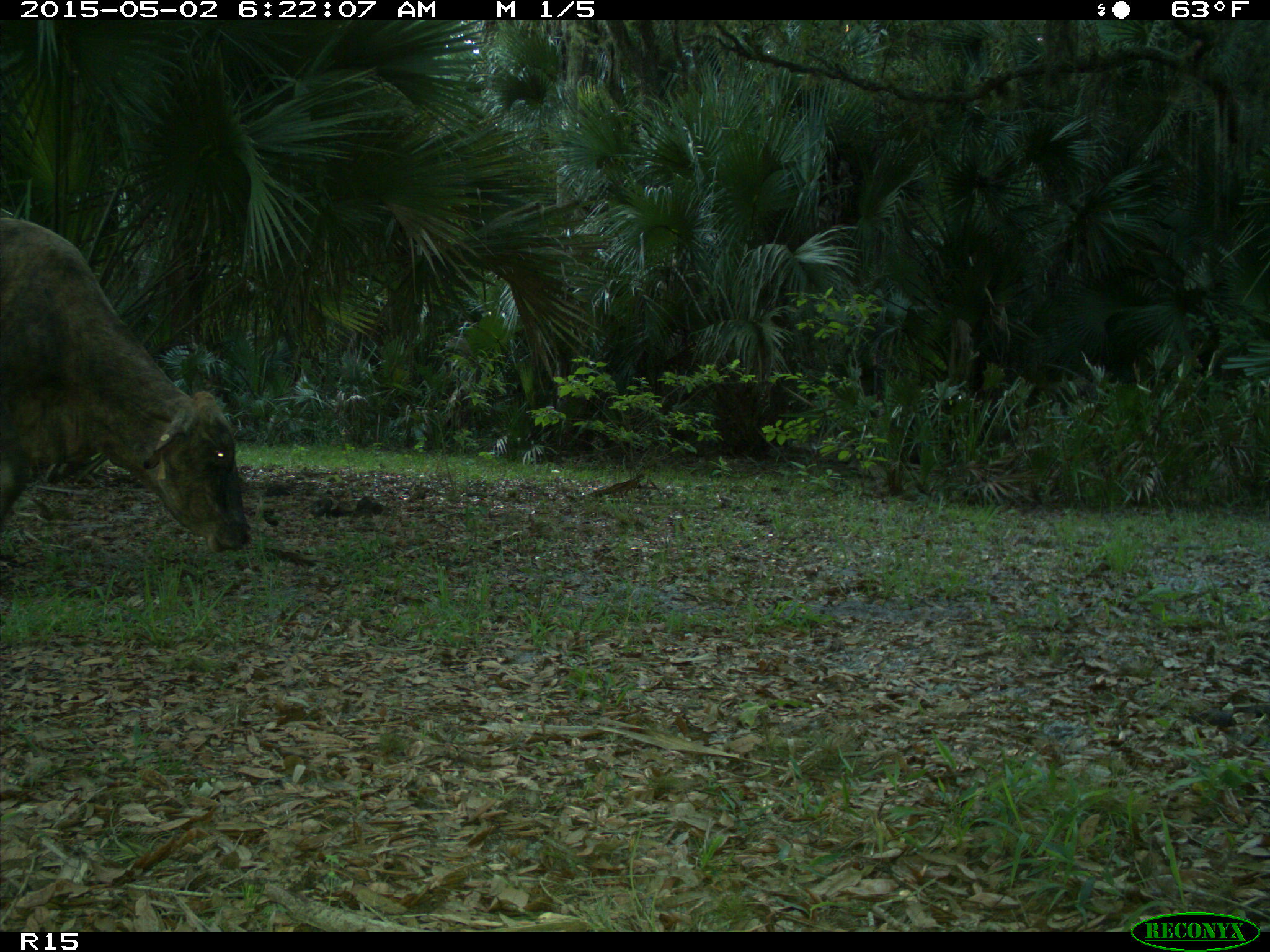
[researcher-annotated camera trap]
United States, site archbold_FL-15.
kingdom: Animalia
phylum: Chordata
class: Mammalia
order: Artiodactyla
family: Bovidae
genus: Bos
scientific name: Bos taurus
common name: domestic cow